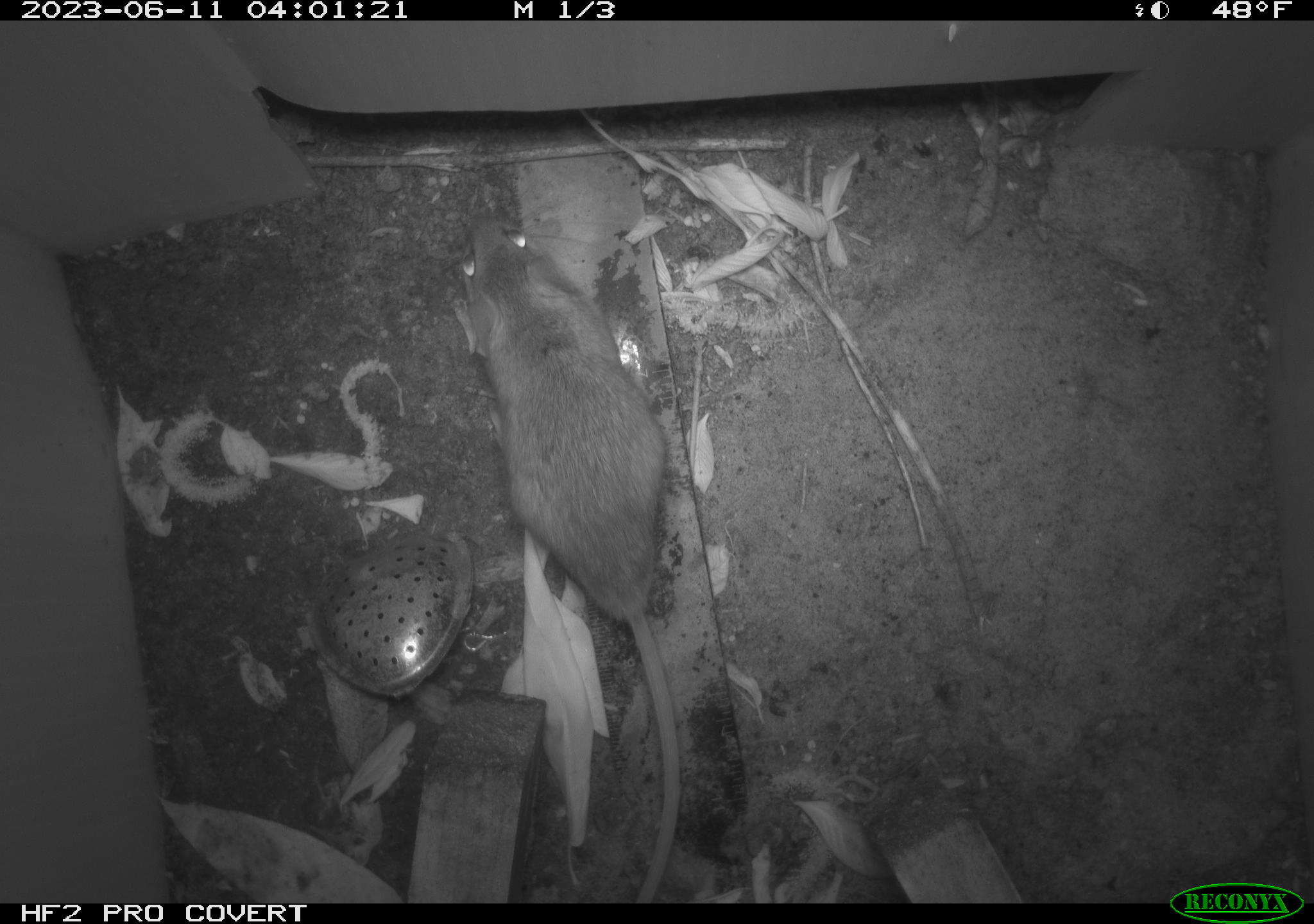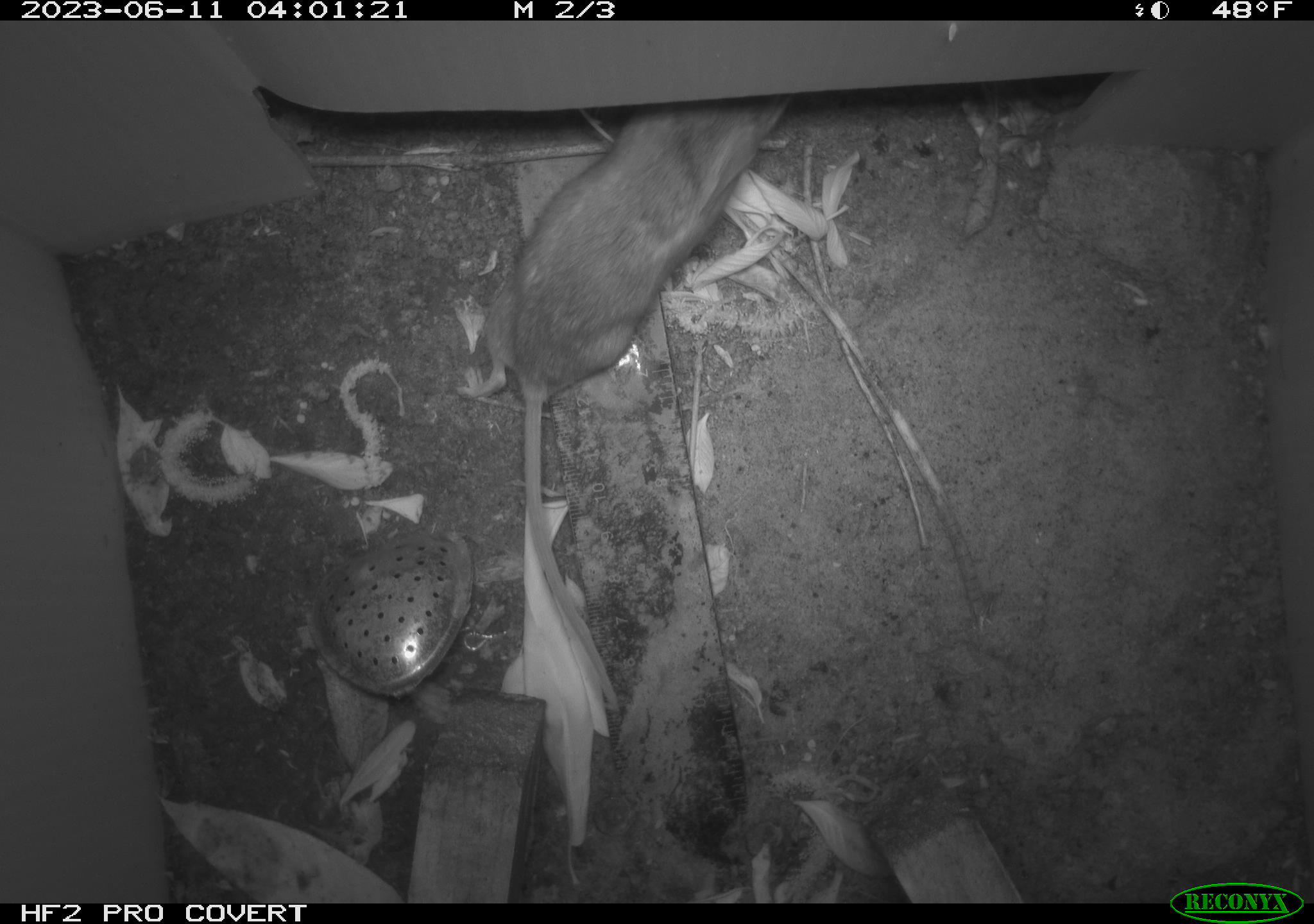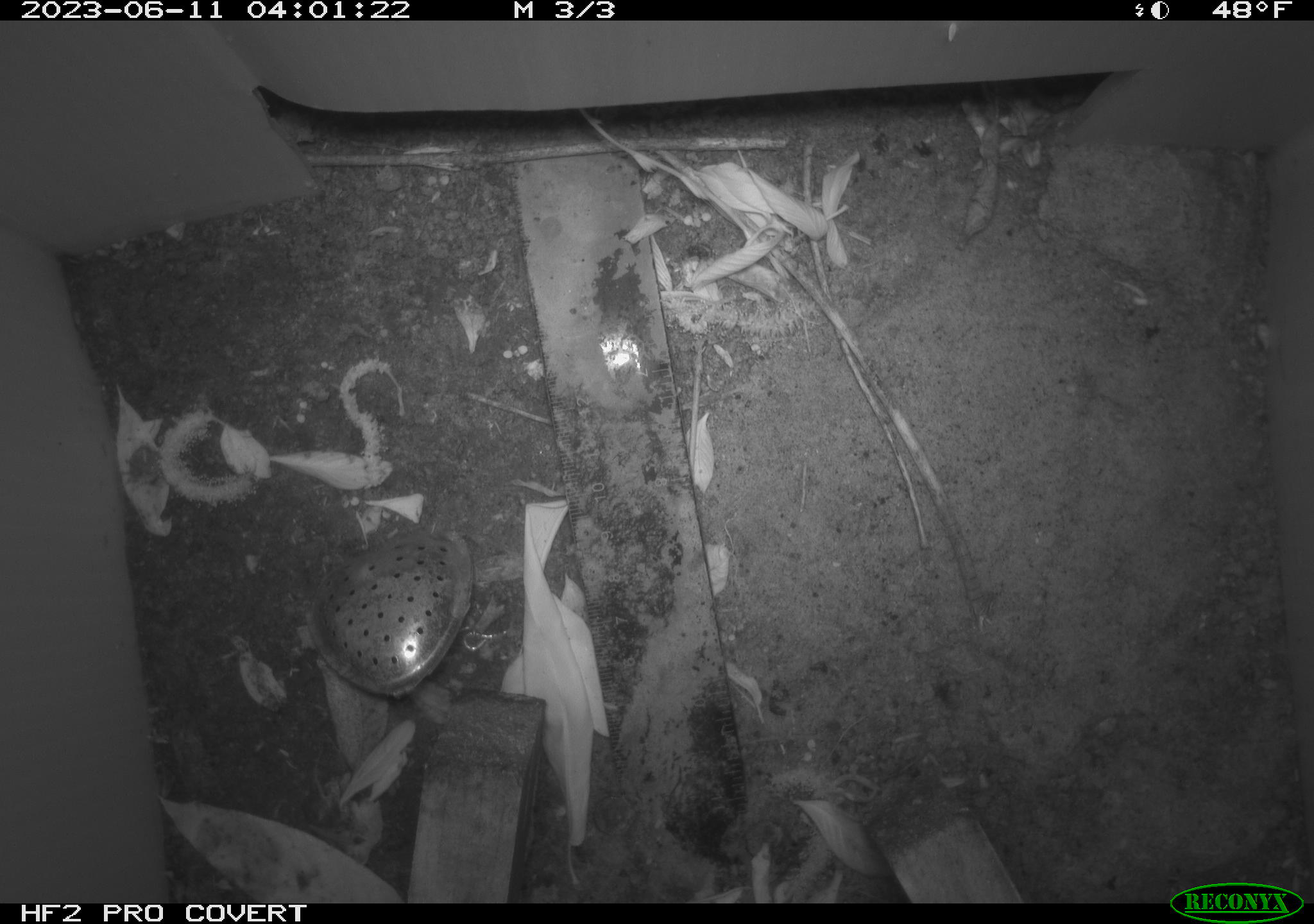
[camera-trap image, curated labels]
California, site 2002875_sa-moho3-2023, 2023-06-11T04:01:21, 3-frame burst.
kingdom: Animalia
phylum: Chordata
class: Mammalia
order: Rodentia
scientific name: Rodentia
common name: mouse species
Mouse species (Rodentia).